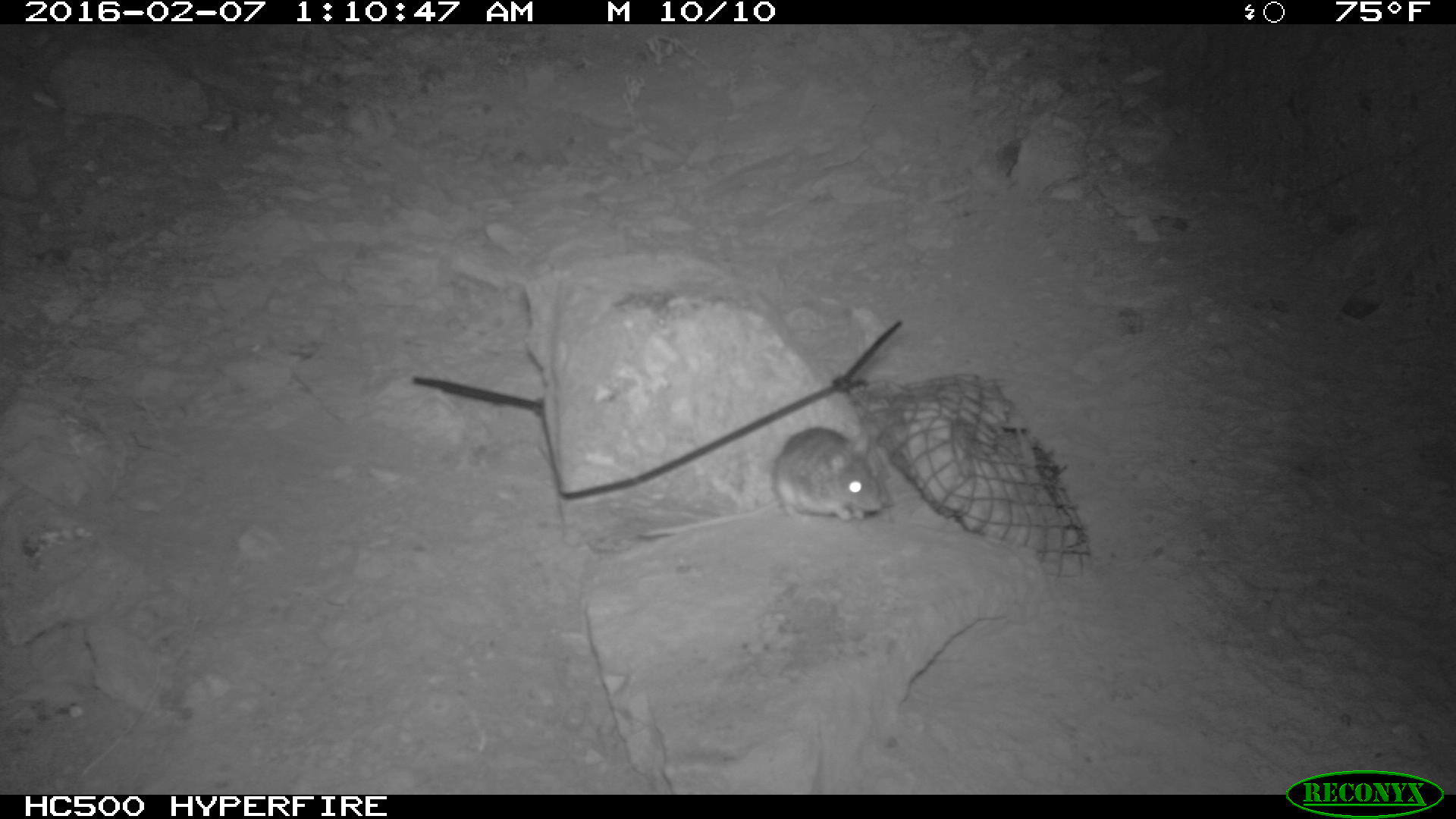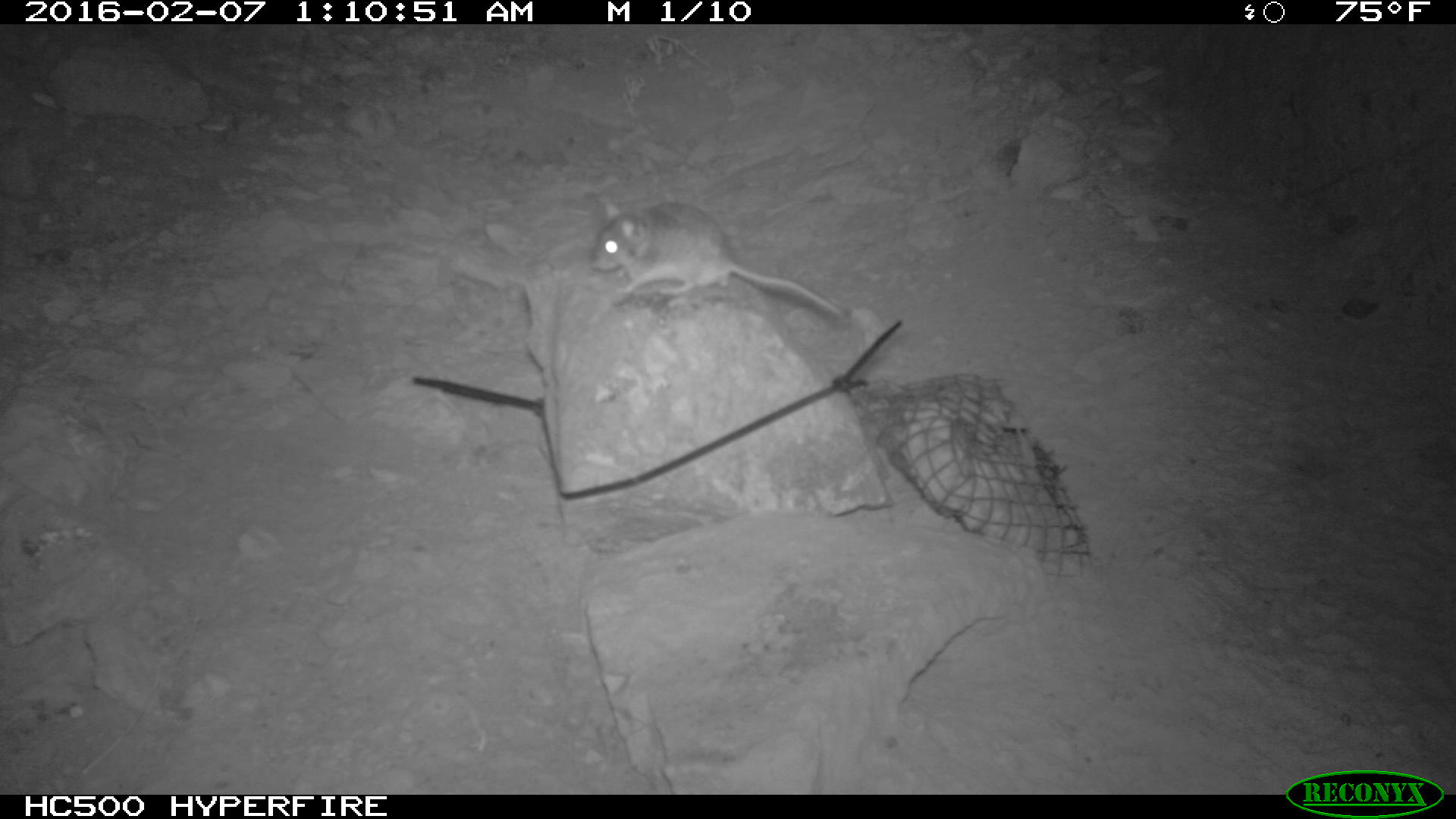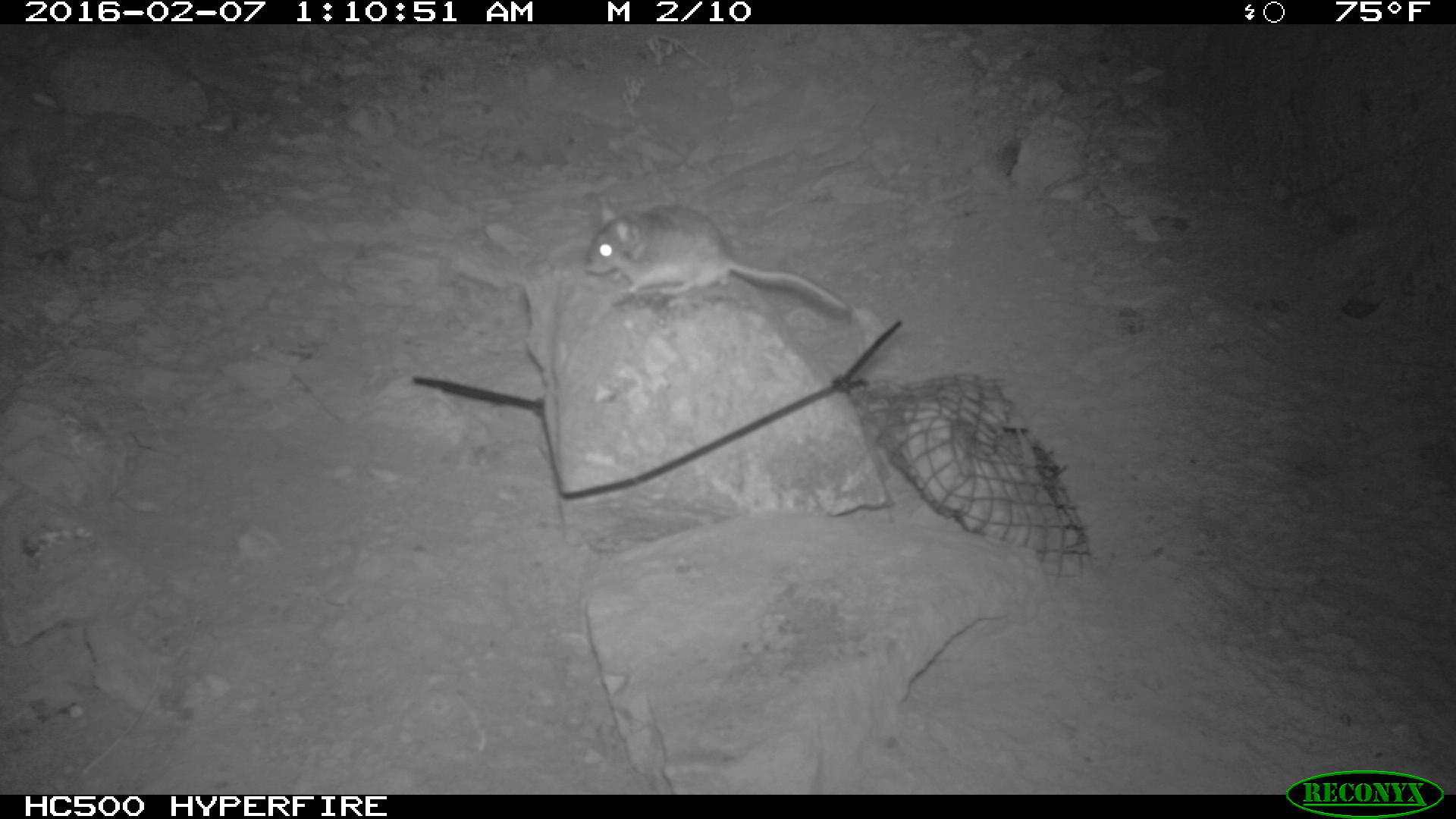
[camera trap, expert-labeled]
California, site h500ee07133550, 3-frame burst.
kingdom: Animalia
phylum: Chordata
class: Mammalia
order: Rodentia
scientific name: Rodentia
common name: rodent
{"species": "rodent (Rodentia)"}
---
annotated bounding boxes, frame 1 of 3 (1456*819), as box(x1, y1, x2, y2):
rodent: box(642, 426, 883, 540)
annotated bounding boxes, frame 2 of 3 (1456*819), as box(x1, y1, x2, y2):
rodent: box(586, 196, 849, 318)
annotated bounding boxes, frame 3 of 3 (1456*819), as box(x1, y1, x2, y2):
rodent: box(580, 189, 850, 316)